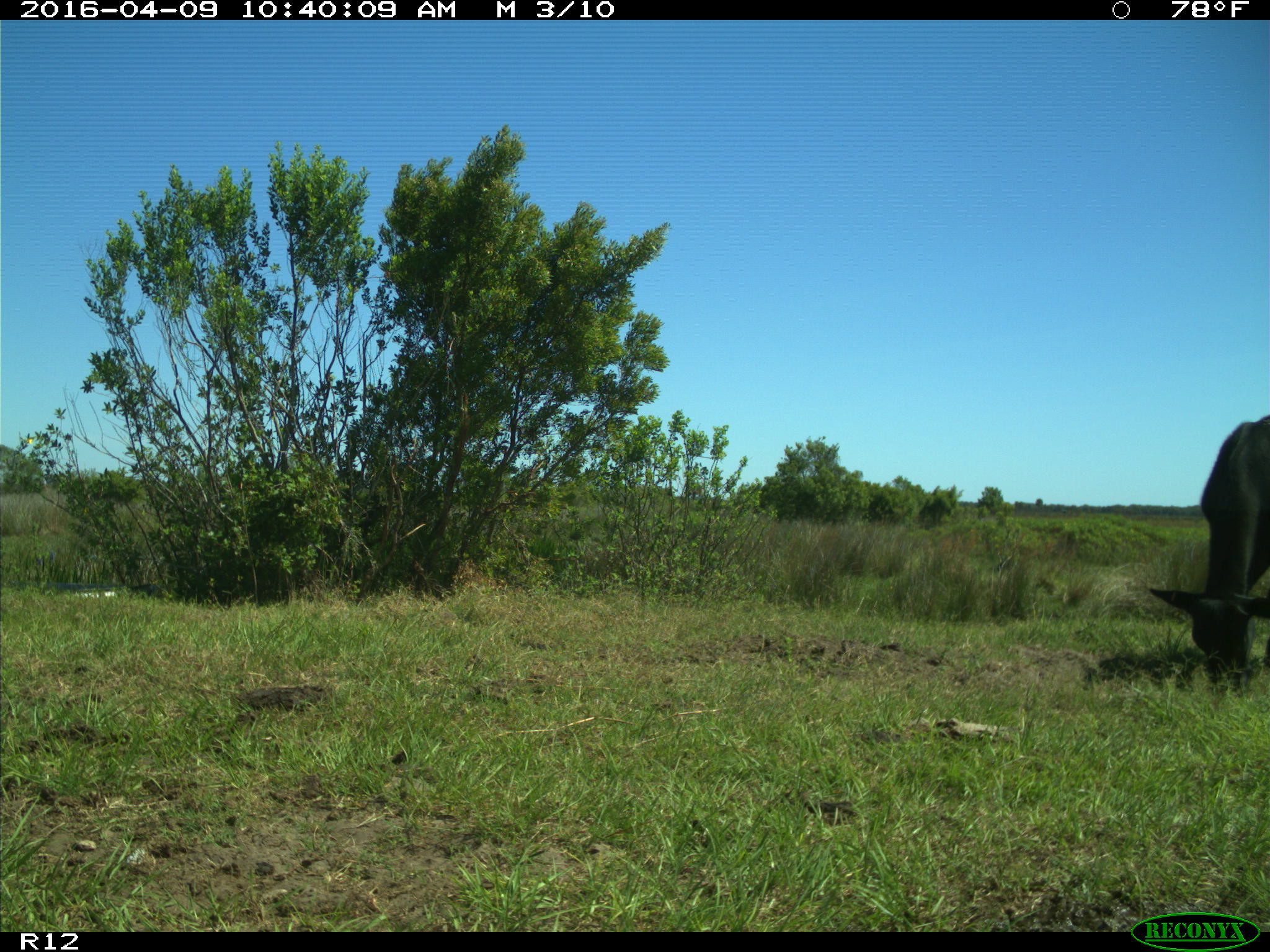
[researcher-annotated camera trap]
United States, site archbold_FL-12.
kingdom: Animalia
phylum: Chordata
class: Mammalia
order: Artiodactyla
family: Bovidae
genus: Bos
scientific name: Bos taurus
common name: domestic cow